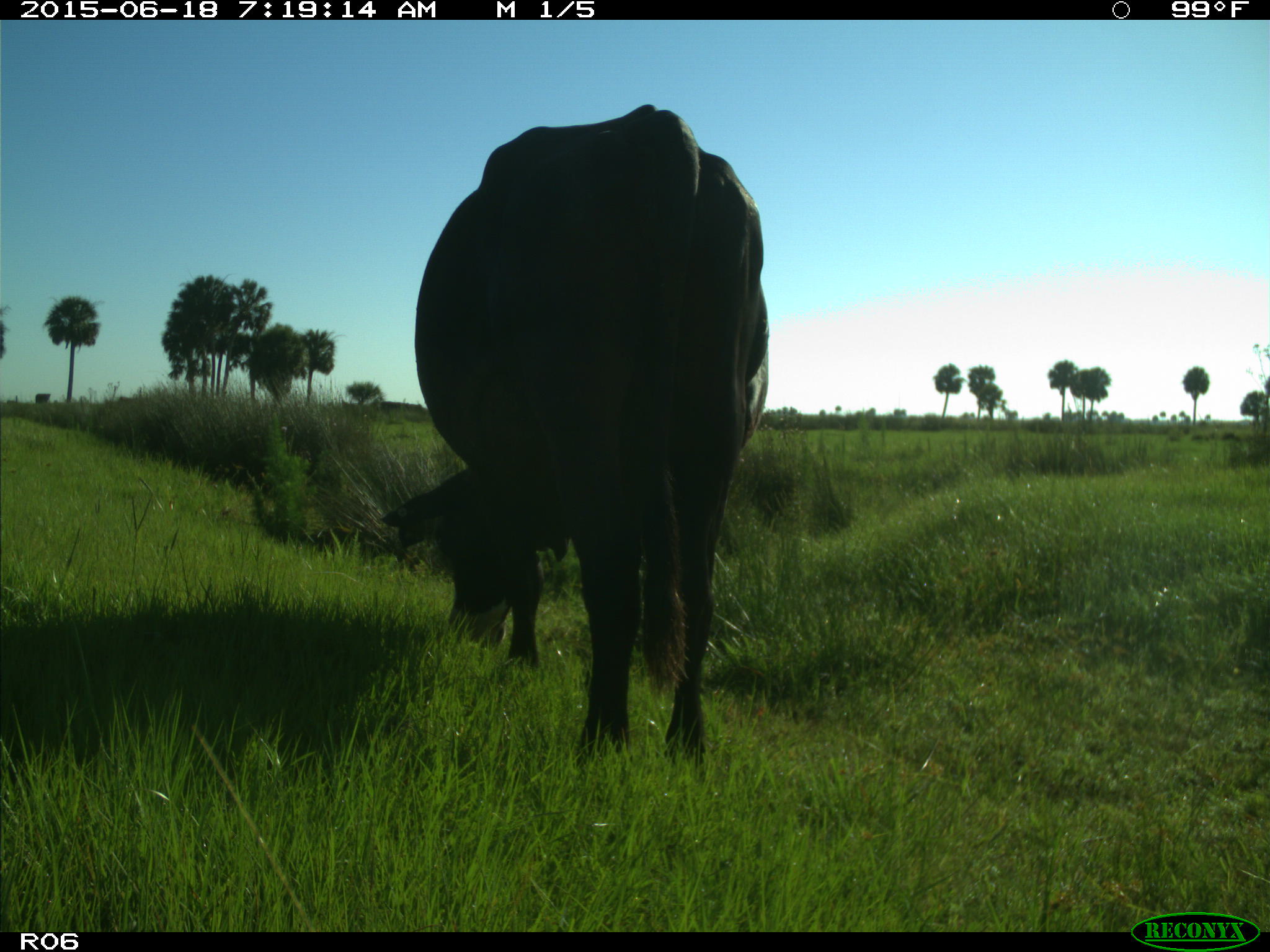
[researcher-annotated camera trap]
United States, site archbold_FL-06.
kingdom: Animalia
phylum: Chordata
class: Mammalia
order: Artiodactyla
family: Bovidae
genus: Bos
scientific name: Bos taurus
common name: domestic cow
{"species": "Bos taurus (domestic cow)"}